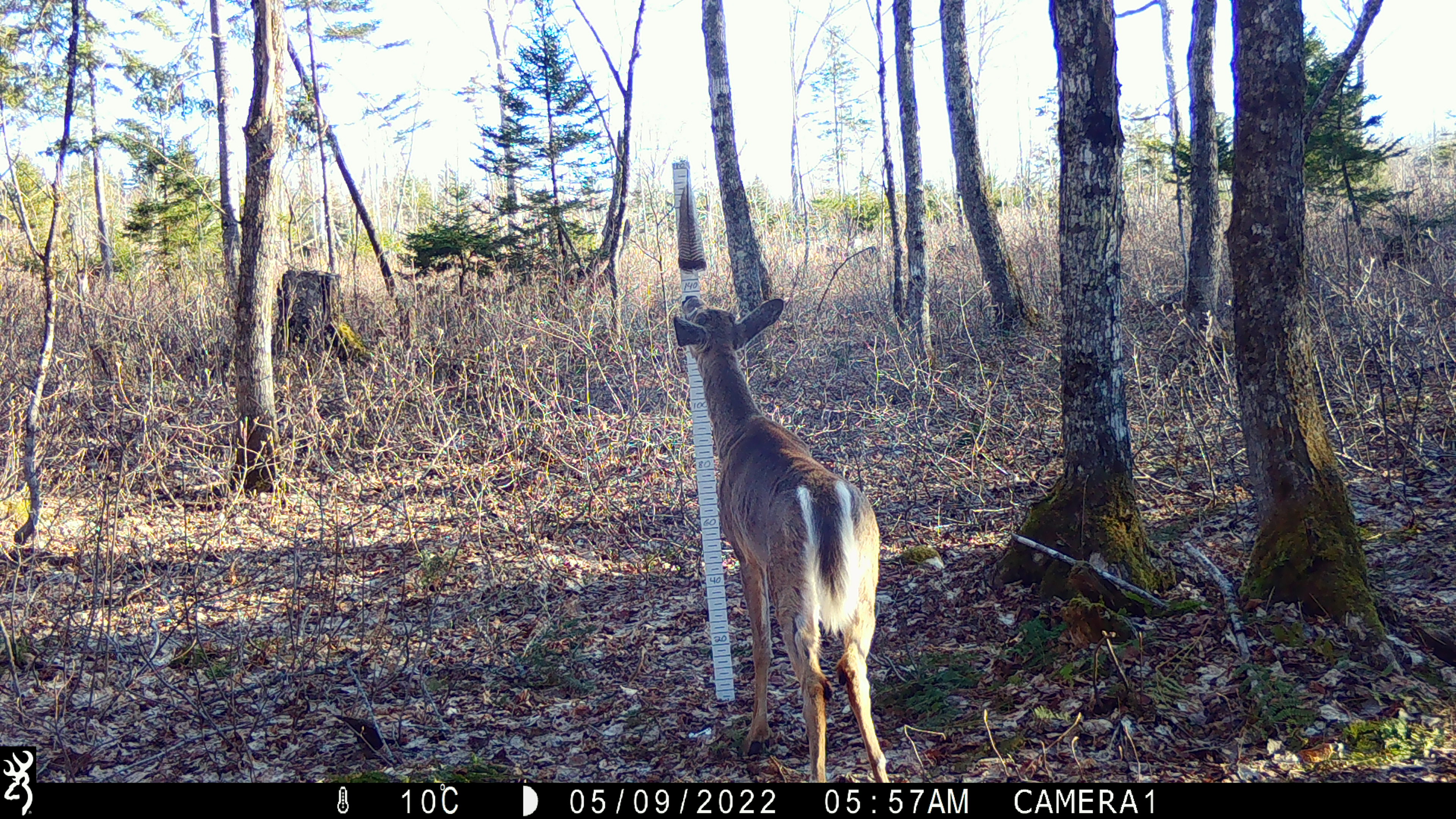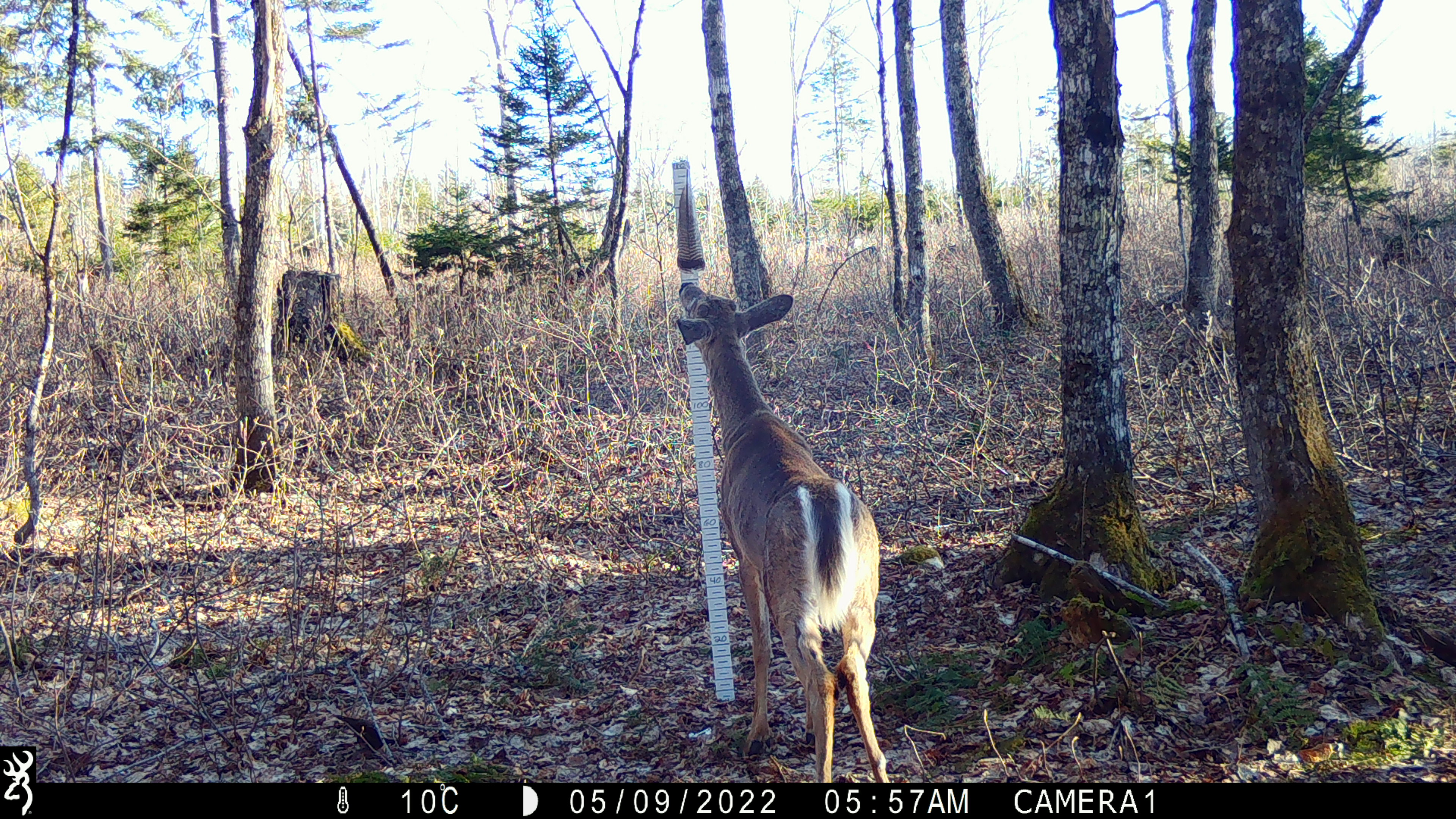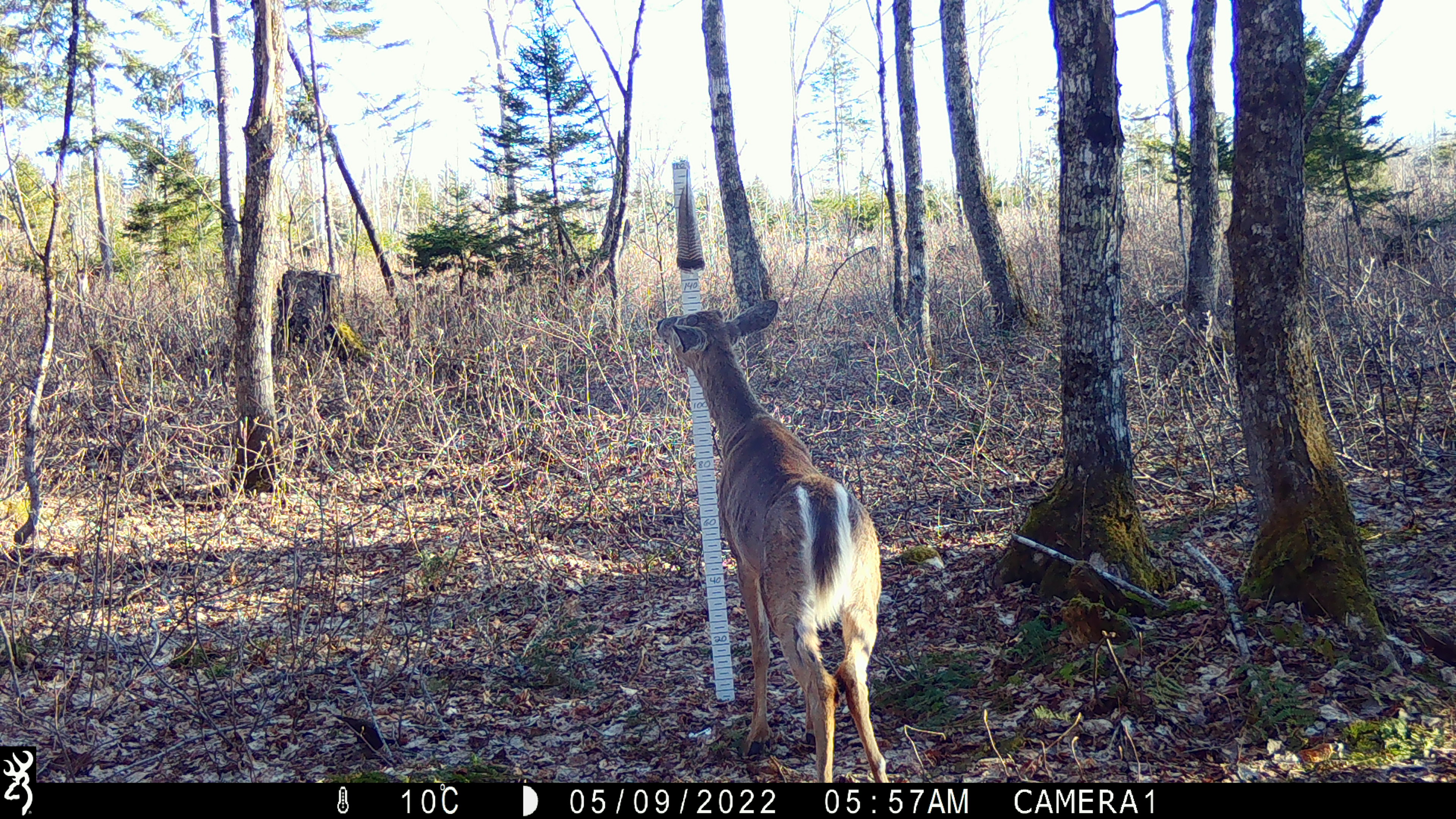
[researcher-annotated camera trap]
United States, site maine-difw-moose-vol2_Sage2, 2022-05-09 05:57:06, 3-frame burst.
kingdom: Animalia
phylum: Chordata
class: Mammalia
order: Artiodactyla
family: Cervidae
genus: Odocoileus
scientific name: Odocoileus virginianus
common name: white-tailed deer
White-tailed deer (Odocoileus virginianus).